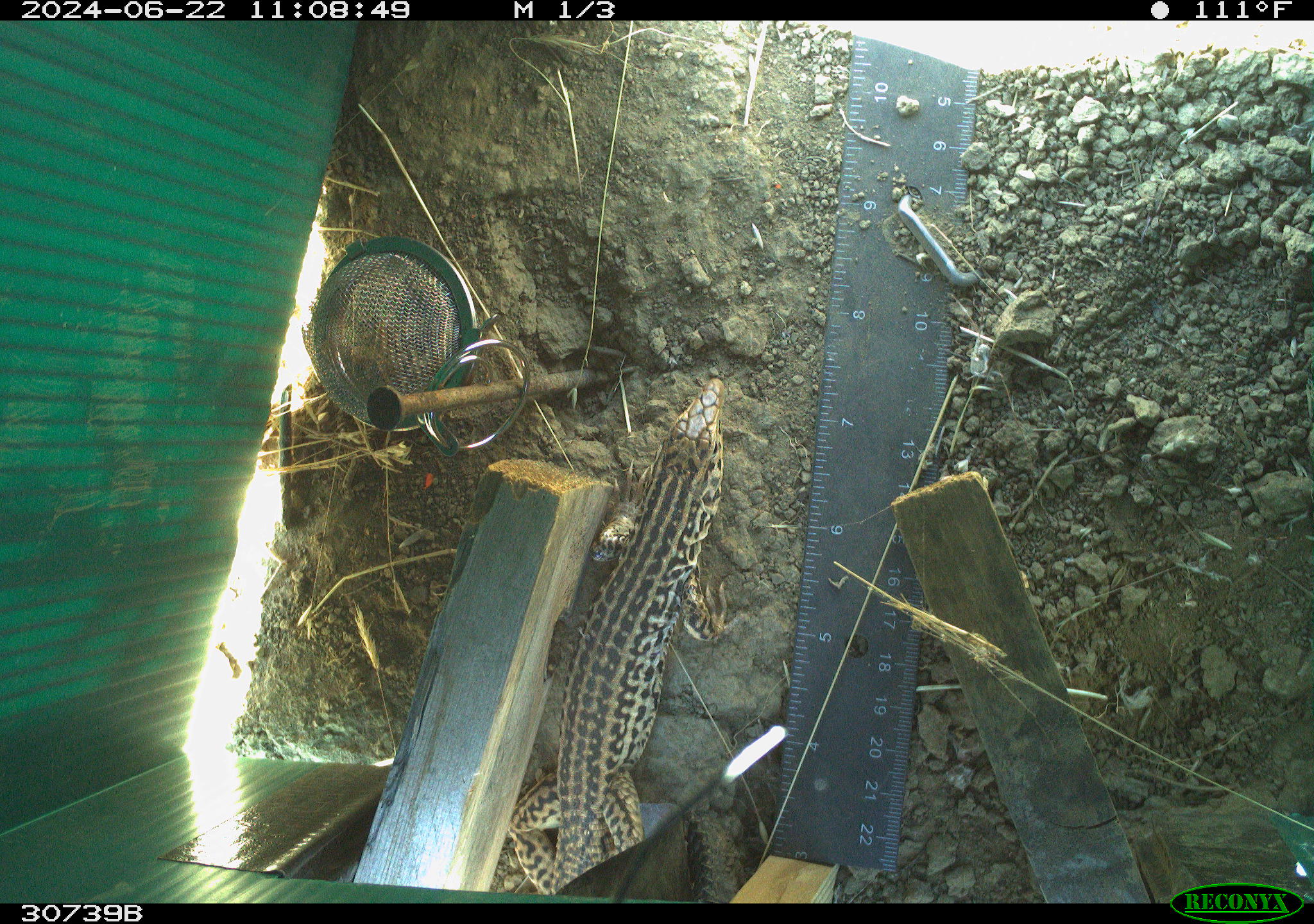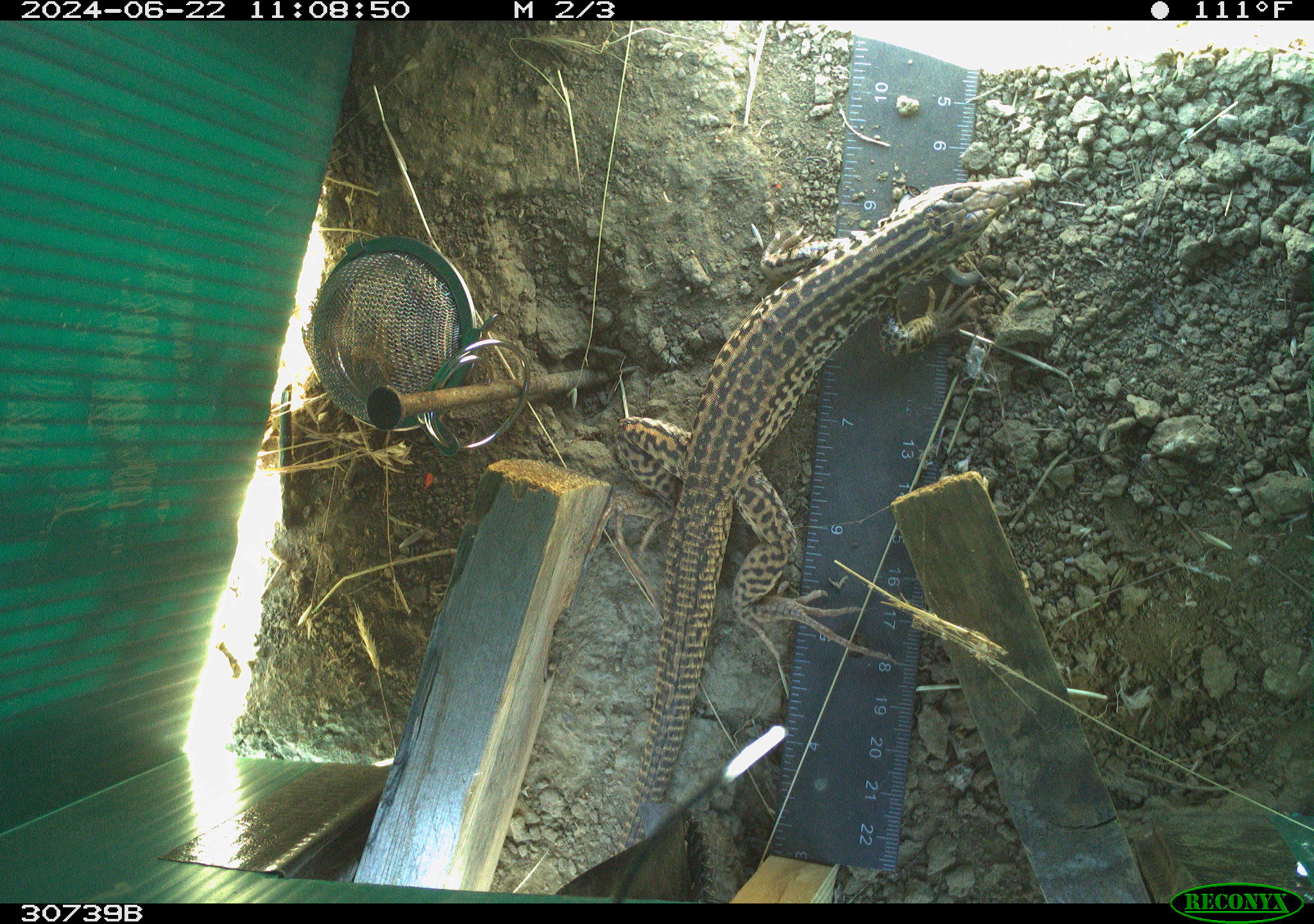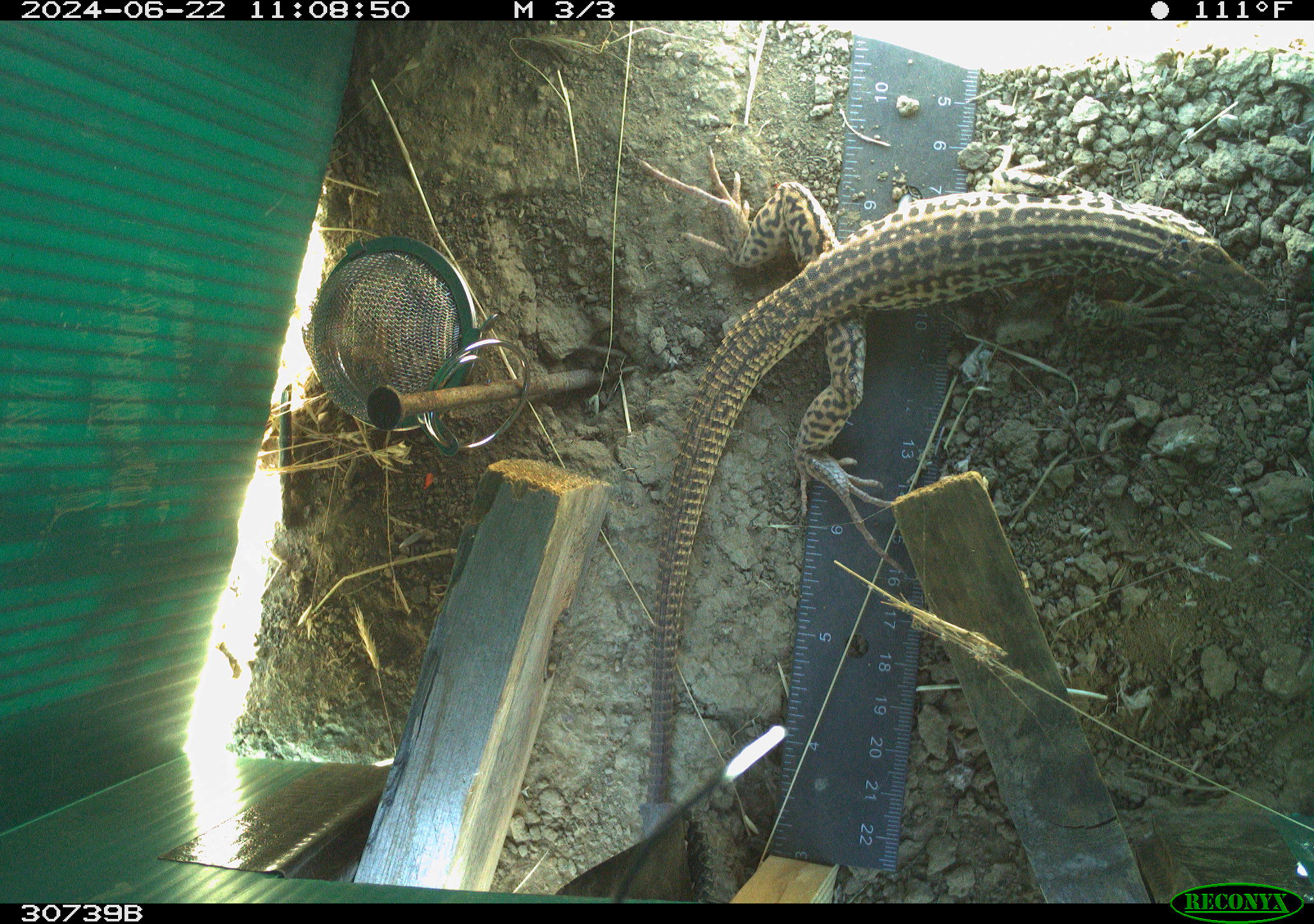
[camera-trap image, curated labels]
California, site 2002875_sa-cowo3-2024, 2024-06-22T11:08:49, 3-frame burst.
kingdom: Animalia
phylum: Chordata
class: Reptilia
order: Squamata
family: Teiidae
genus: Aspidoscelis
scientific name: Aspidoscelis tigris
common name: western whiptail